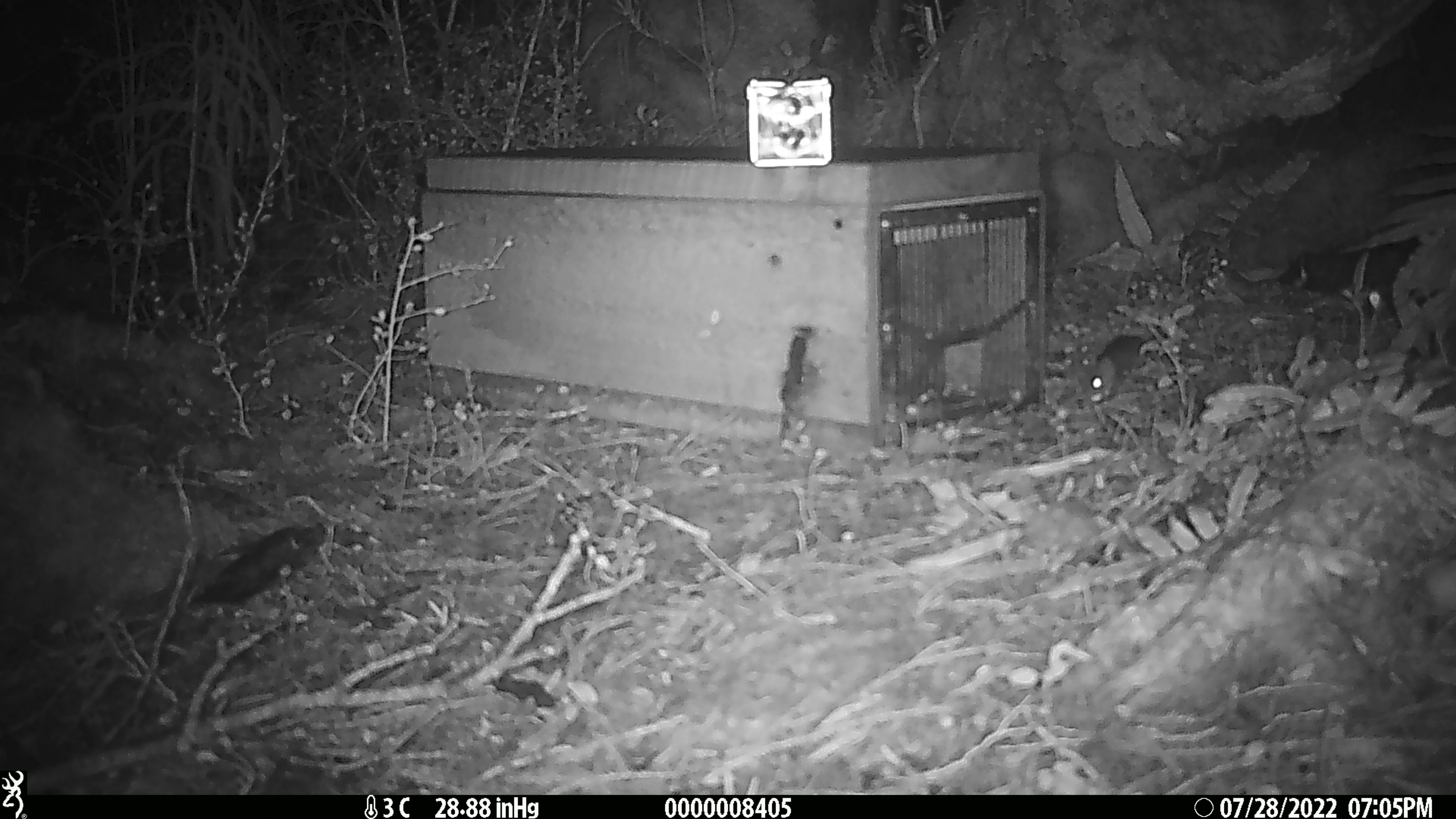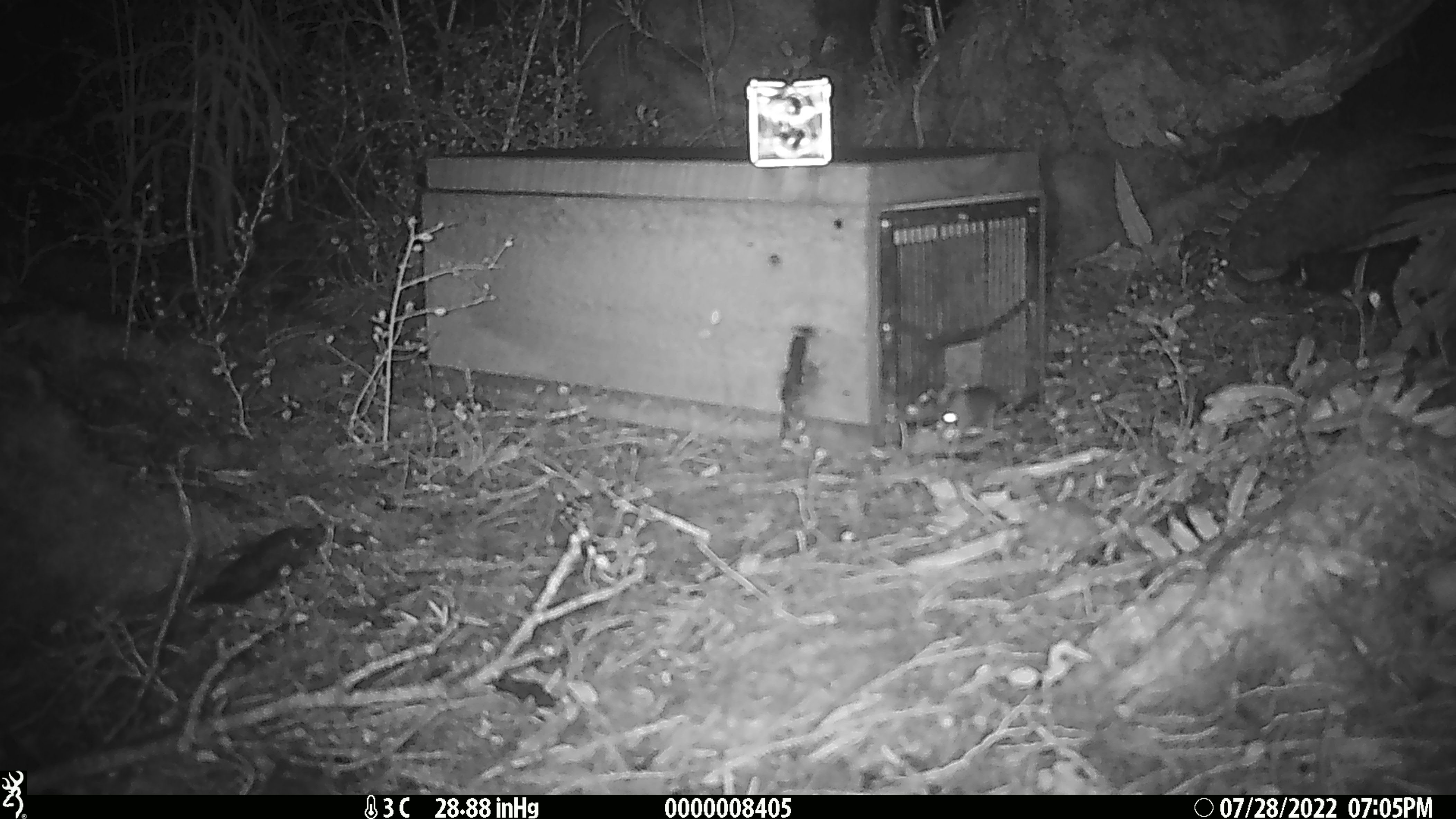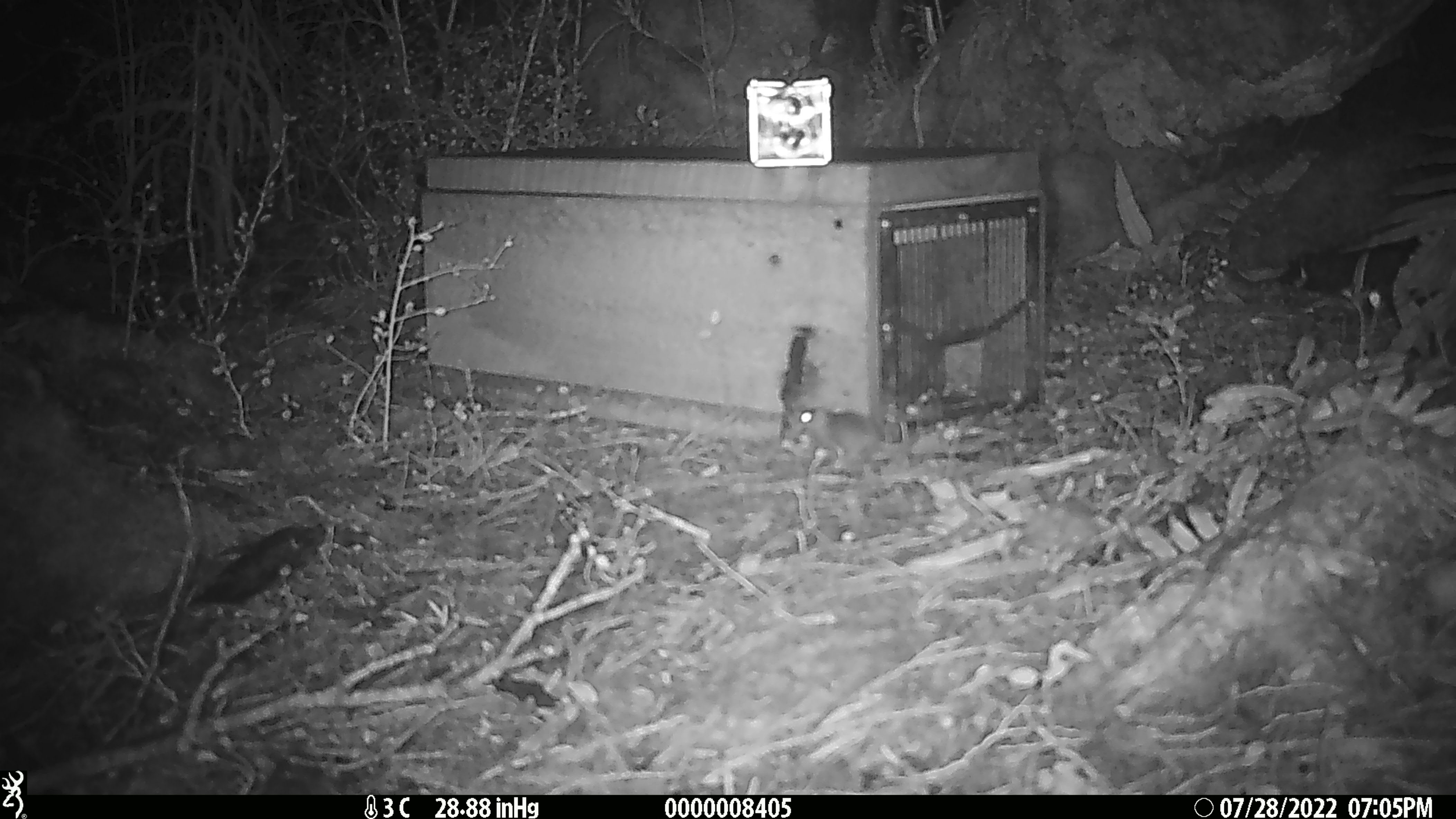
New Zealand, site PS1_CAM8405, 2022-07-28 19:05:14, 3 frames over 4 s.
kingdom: Animalia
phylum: Chordata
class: Mammalia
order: Rodentia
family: Muridae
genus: Mus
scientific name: Mus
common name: mouse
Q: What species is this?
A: Mouse (Mus).